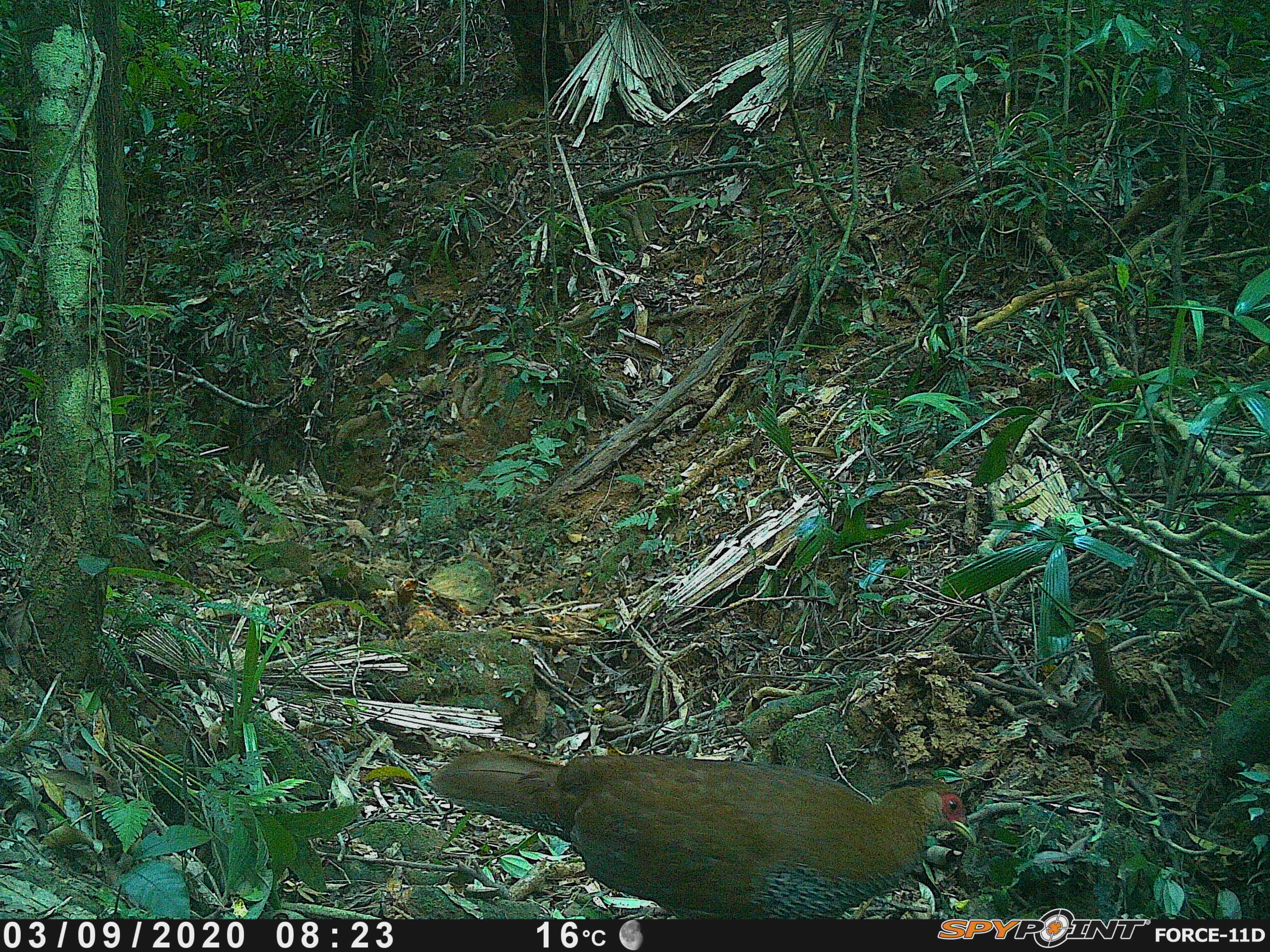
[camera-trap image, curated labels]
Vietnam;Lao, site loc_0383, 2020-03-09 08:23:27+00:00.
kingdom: Animalia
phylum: Chordata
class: Aves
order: Galliformes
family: Phasianidae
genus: Lophura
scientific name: Lophura nycthemera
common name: silver pheasant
Silver pheasant (Lophura nycthemera). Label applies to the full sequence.